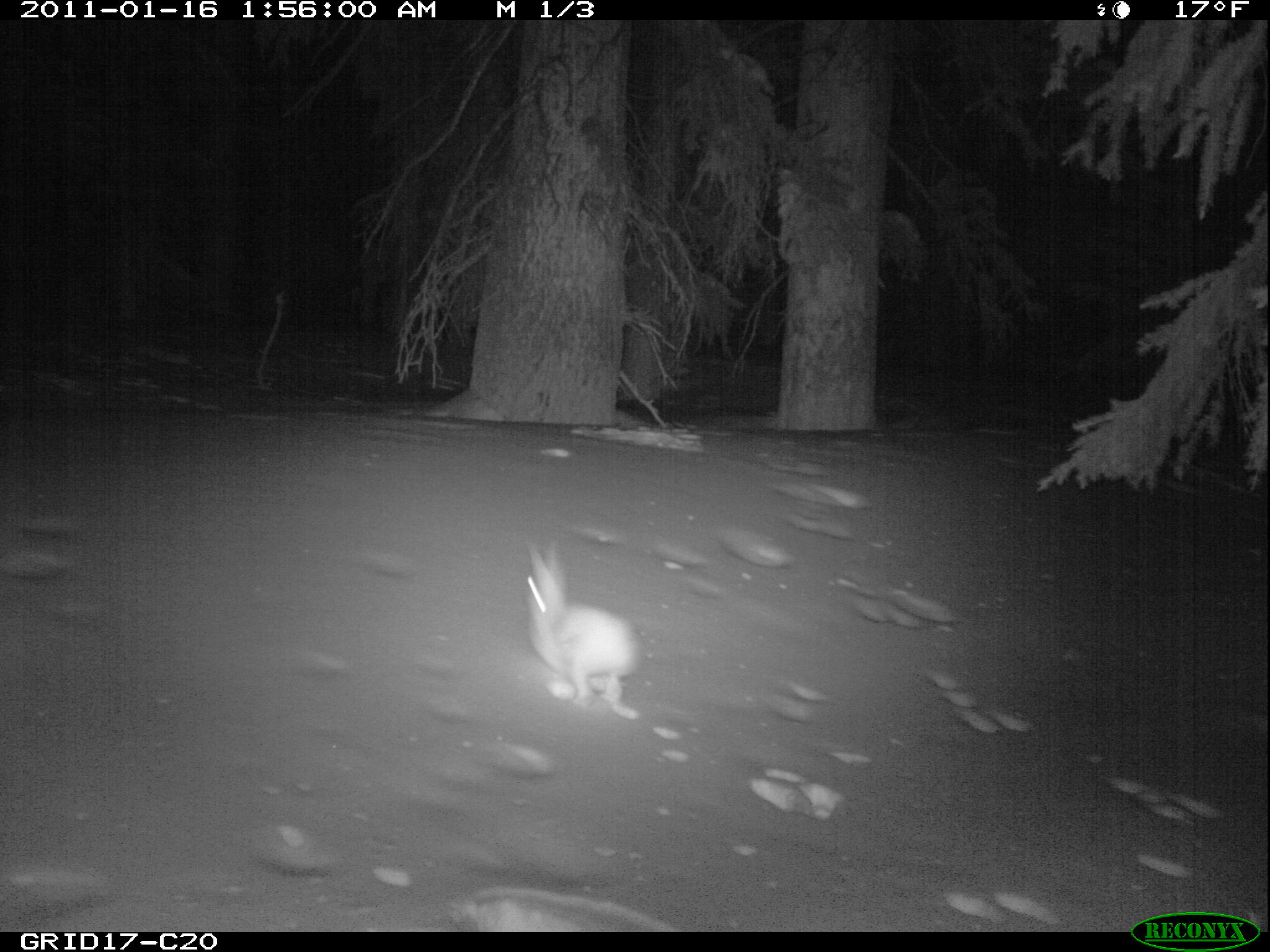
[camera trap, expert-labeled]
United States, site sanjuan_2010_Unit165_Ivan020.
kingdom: Animalia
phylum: Chordata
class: Mammalia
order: Lagomorpha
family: Leporidae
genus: Lepus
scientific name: Lepus americanus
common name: snowshoe hare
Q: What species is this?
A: Lepus americanus (snowshoe hare).